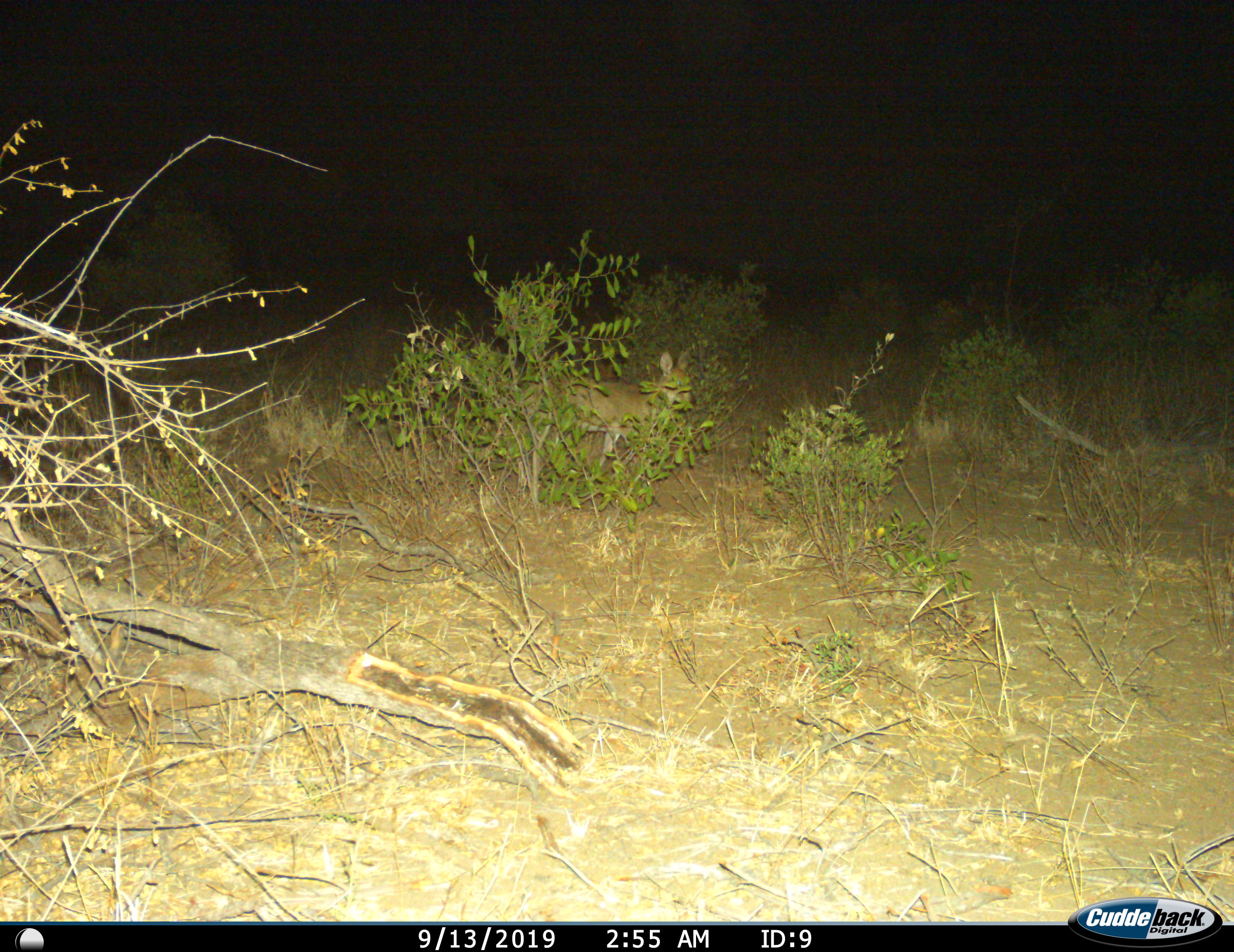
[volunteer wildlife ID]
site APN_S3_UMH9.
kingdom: Animalia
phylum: Chordata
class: Mammalia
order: Artiodactyla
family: Bovidae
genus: Sylvicapra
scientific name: Sylvicapra grimmia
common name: common duiker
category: duikercommongrey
Duikercommongrey (common duiker) (Sylvicapra grimmia), count 1. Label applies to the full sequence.